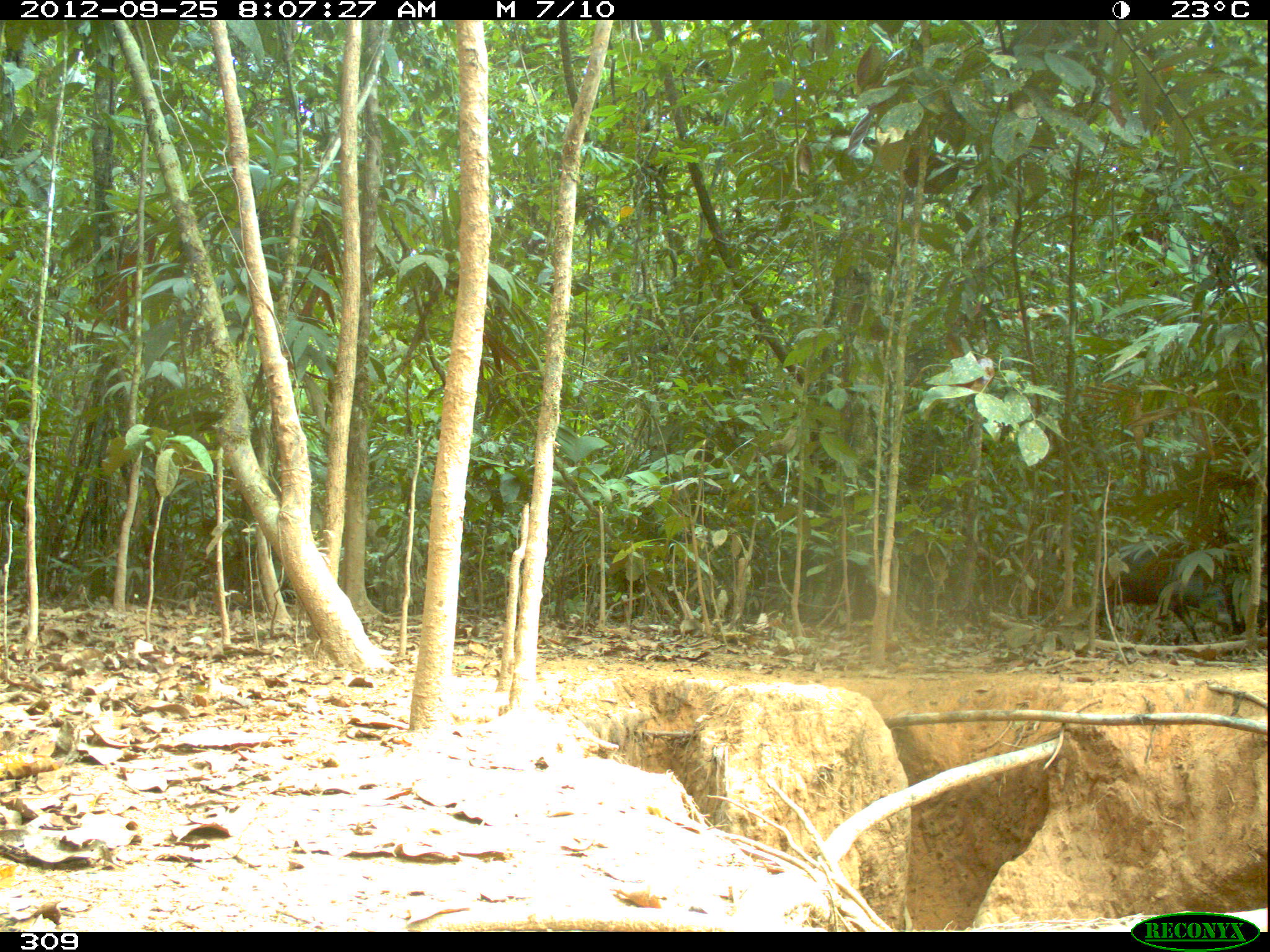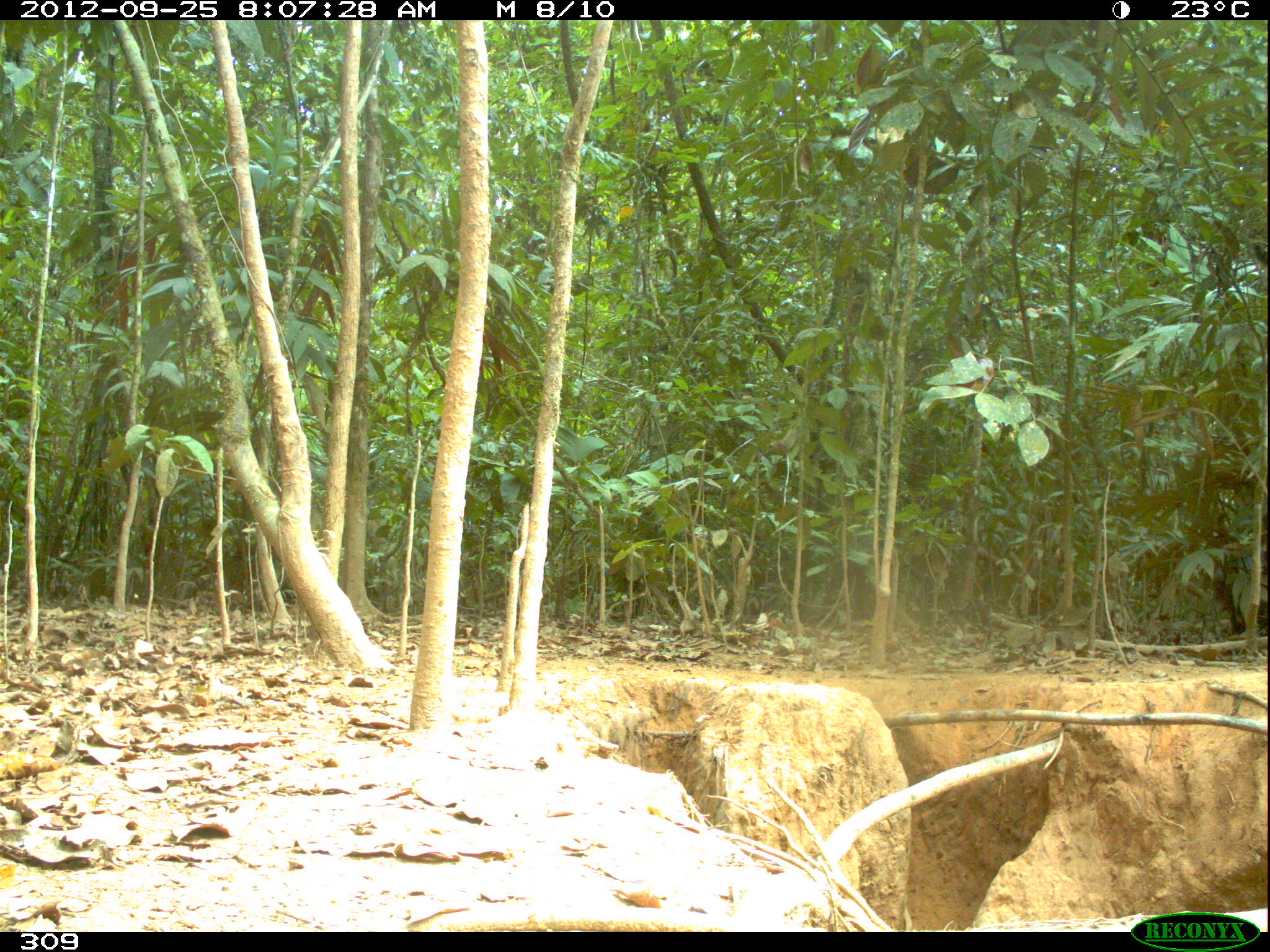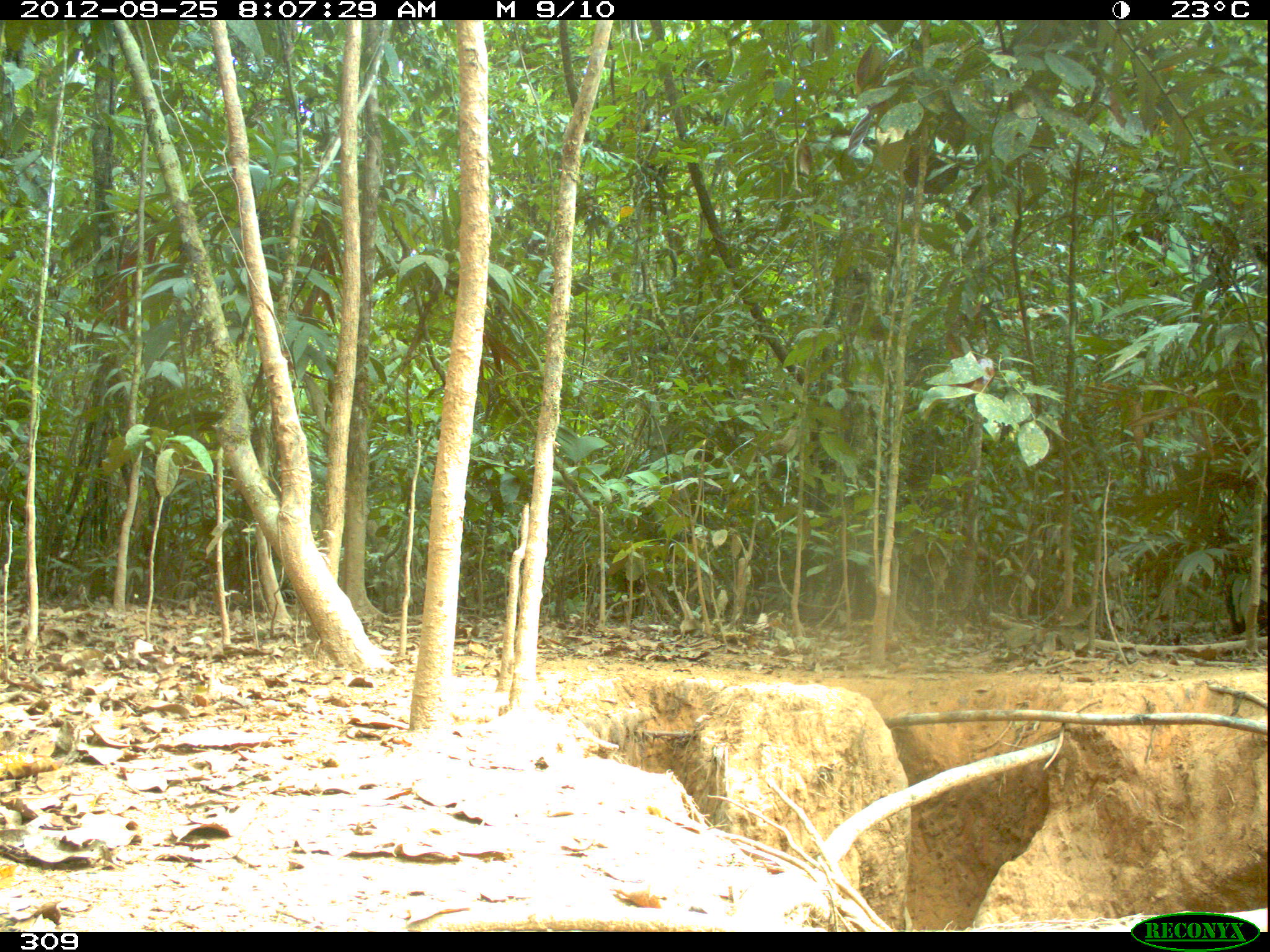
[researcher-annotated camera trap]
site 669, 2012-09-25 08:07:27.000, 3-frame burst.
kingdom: Animalia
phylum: Chordata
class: Mammalia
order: Artiodactyla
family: Tayassuidae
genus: Tayassu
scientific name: Tayassu pecari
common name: white-lipped peccary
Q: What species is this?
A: Tayassu pecari (white-lipped peccary).